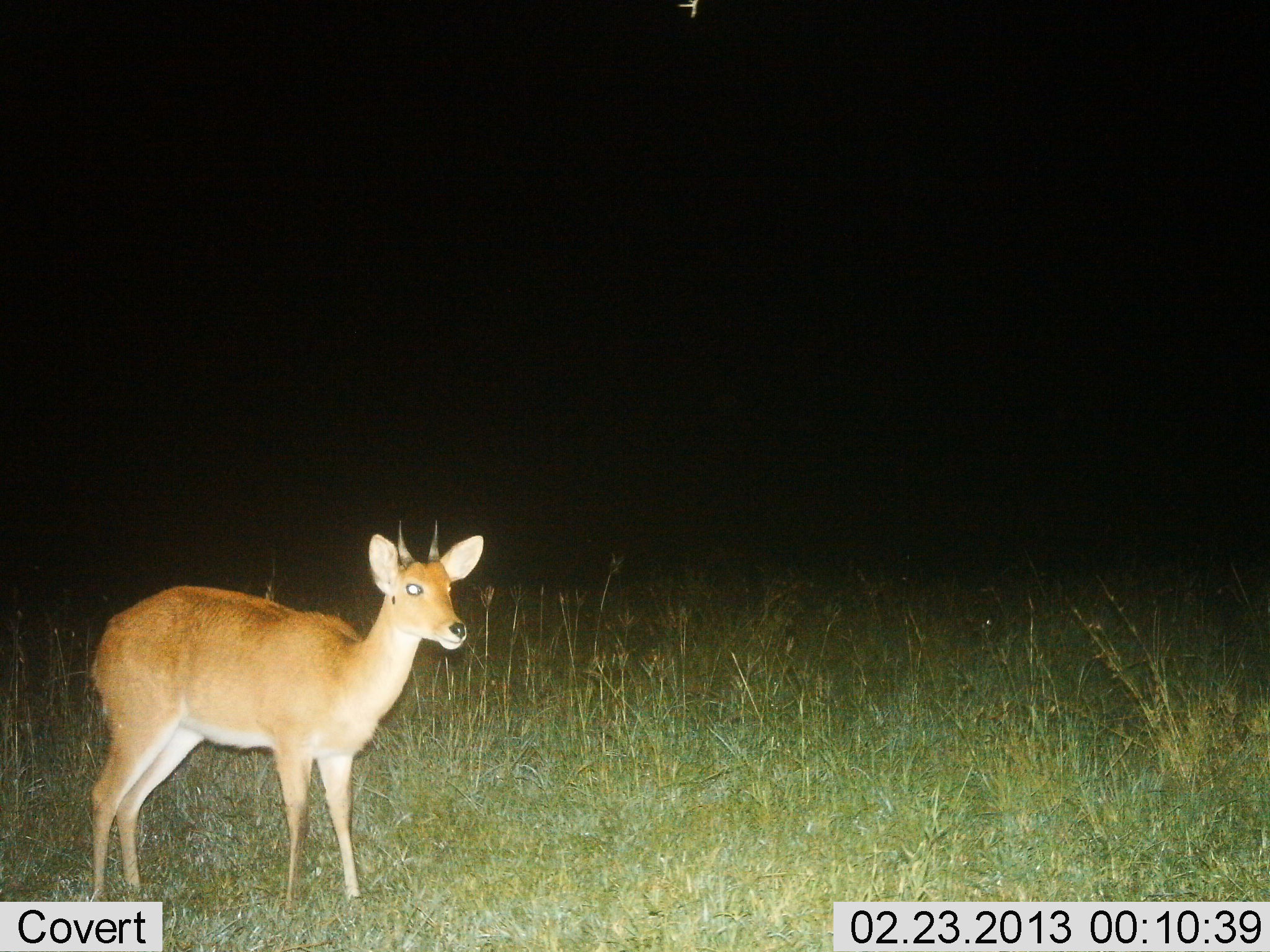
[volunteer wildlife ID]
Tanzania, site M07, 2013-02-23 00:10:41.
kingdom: Animalia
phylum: Chordata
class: Mammalia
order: Artiodactyla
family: Bovidae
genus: Redunca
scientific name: Redunca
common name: reedbuck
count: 1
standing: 100%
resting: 0%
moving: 0%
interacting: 0%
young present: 0%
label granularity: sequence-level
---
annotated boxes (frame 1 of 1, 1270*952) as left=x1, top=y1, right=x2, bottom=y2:
animal: left=87, top=521, right=484, bottom=914